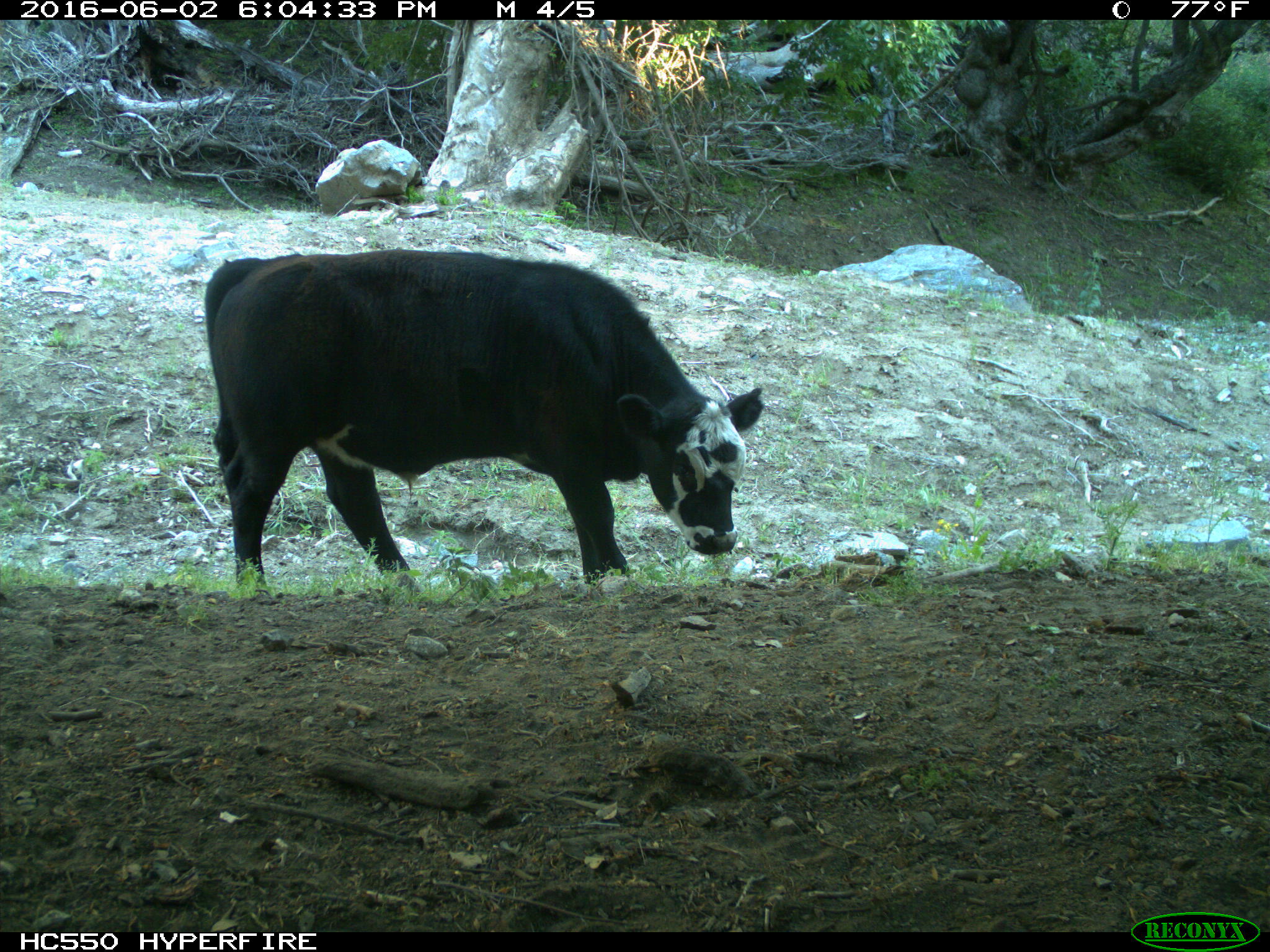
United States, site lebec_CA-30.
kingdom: Animalia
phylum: Chordata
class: Mammalia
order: Artiodactyla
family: Bovidae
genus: Bos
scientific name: Bos taurus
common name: domestic cow